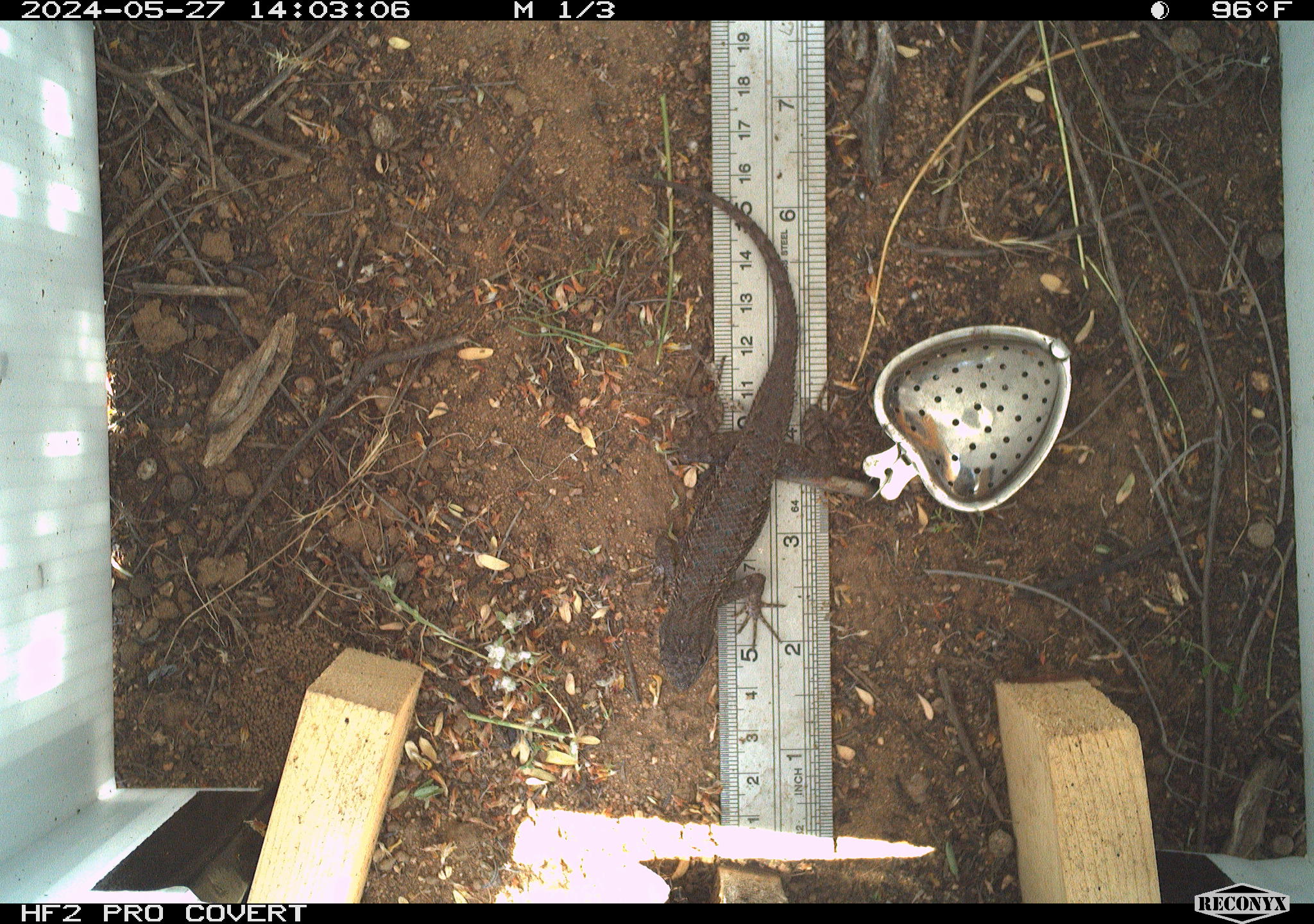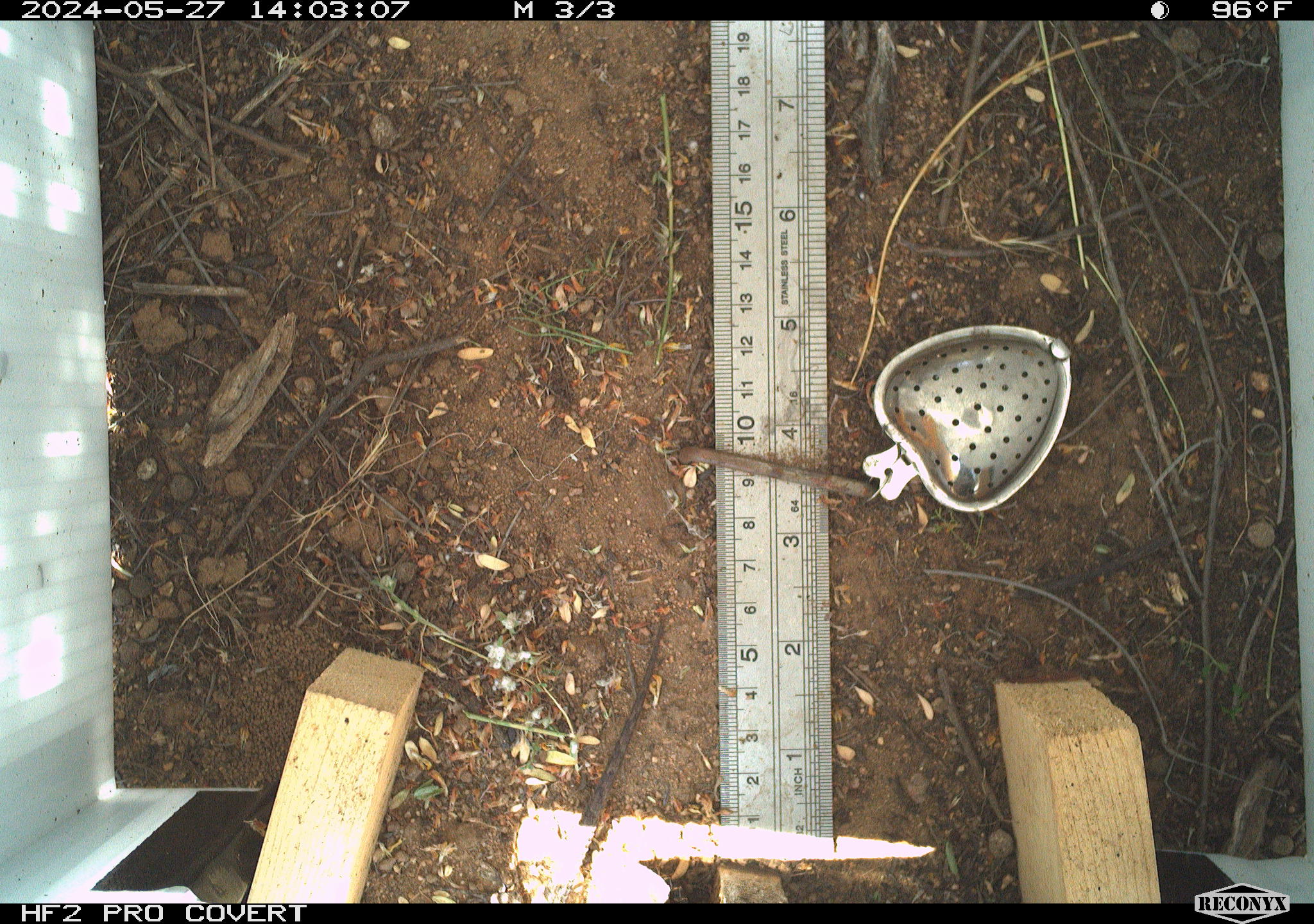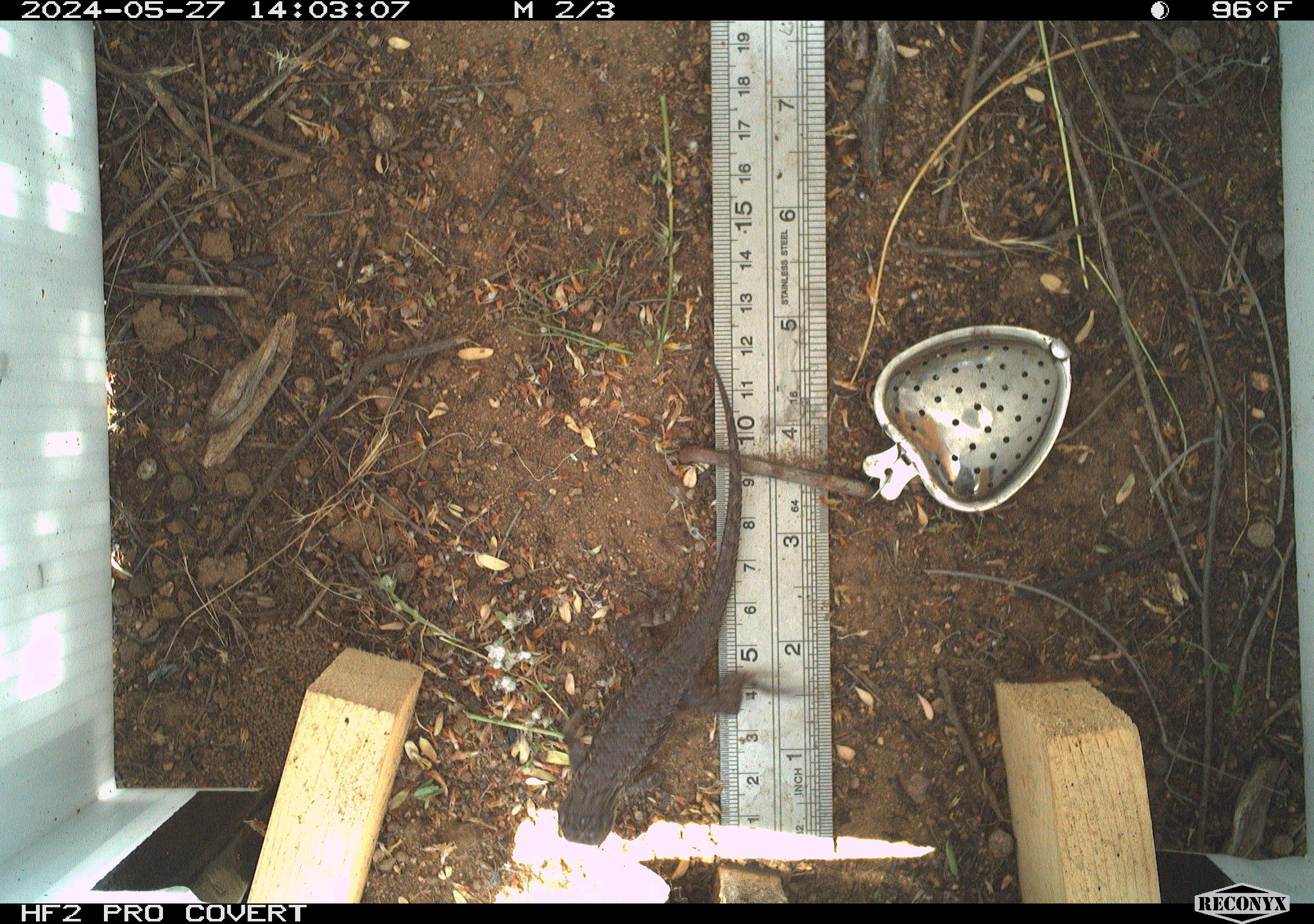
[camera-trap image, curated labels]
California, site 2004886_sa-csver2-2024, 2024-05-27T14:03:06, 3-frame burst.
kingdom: Animalia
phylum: Chordata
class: Reptilia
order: Squamata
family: Phrynosomatidae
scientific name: Phrynosomatidae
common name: north american spiny lizards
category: sceloporus/uta species